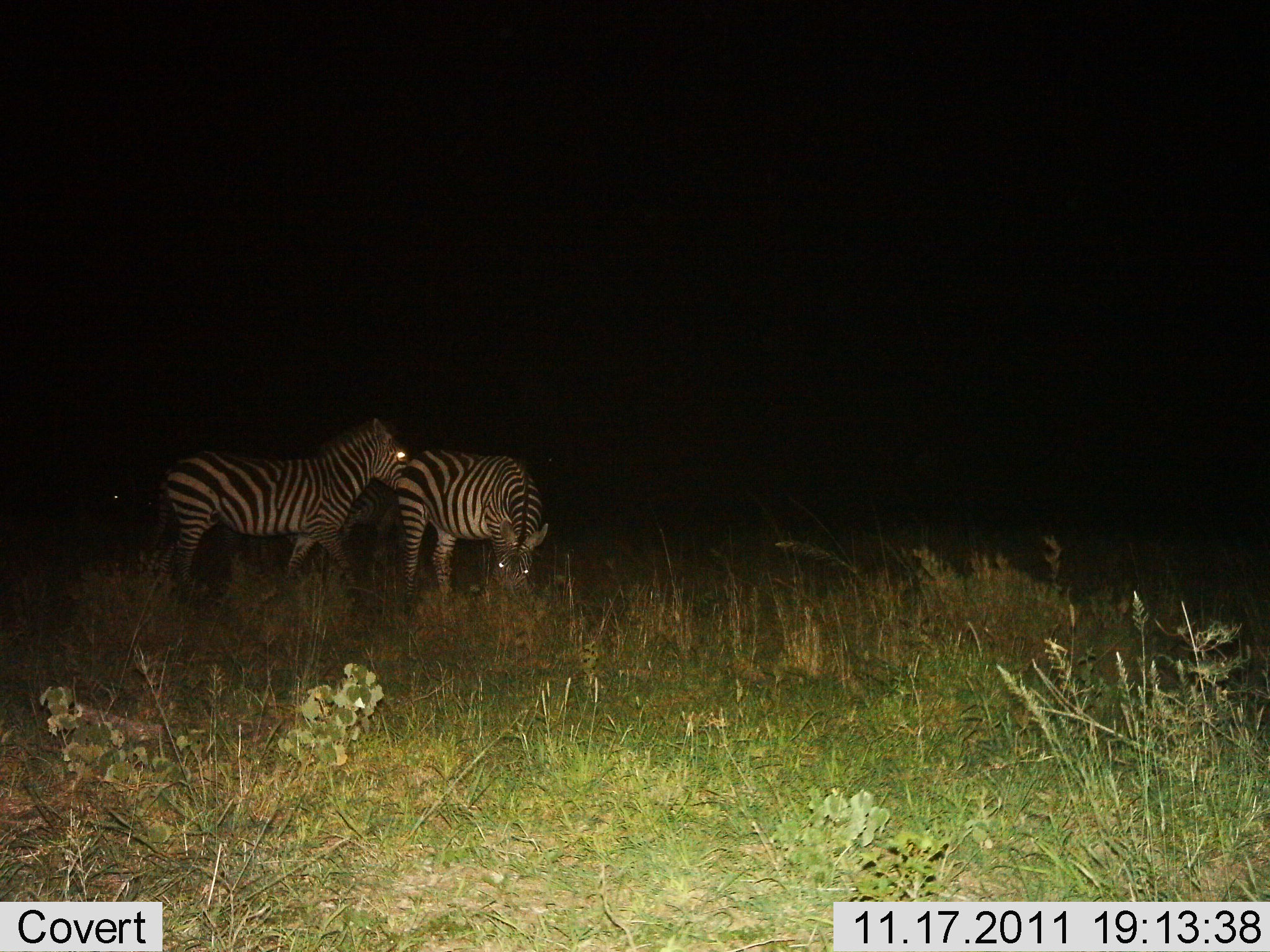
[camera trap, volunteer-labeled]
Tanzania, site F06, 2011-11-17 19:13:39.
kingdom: Animalia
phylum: Chordata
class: Mammalia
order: Perissodactyla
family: Equidae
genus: Equus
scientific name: Equus quagga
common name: plains zebra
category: zebra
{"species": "zebra (plains zebra) (Equus quagga)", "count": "2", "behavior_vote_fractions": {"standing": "62%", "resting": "6%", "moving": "19%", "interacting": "6%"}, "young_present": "0%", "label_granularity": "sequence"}